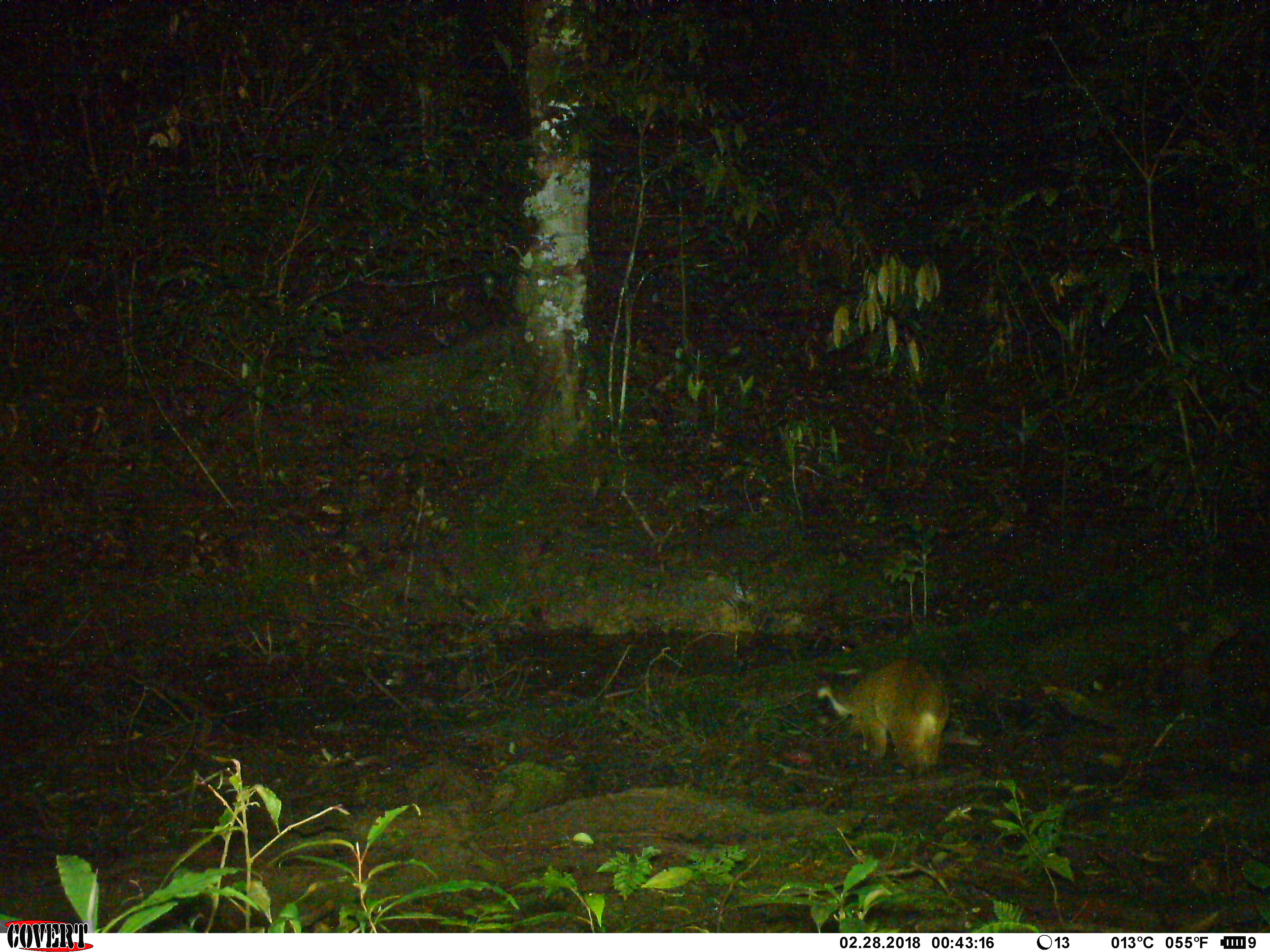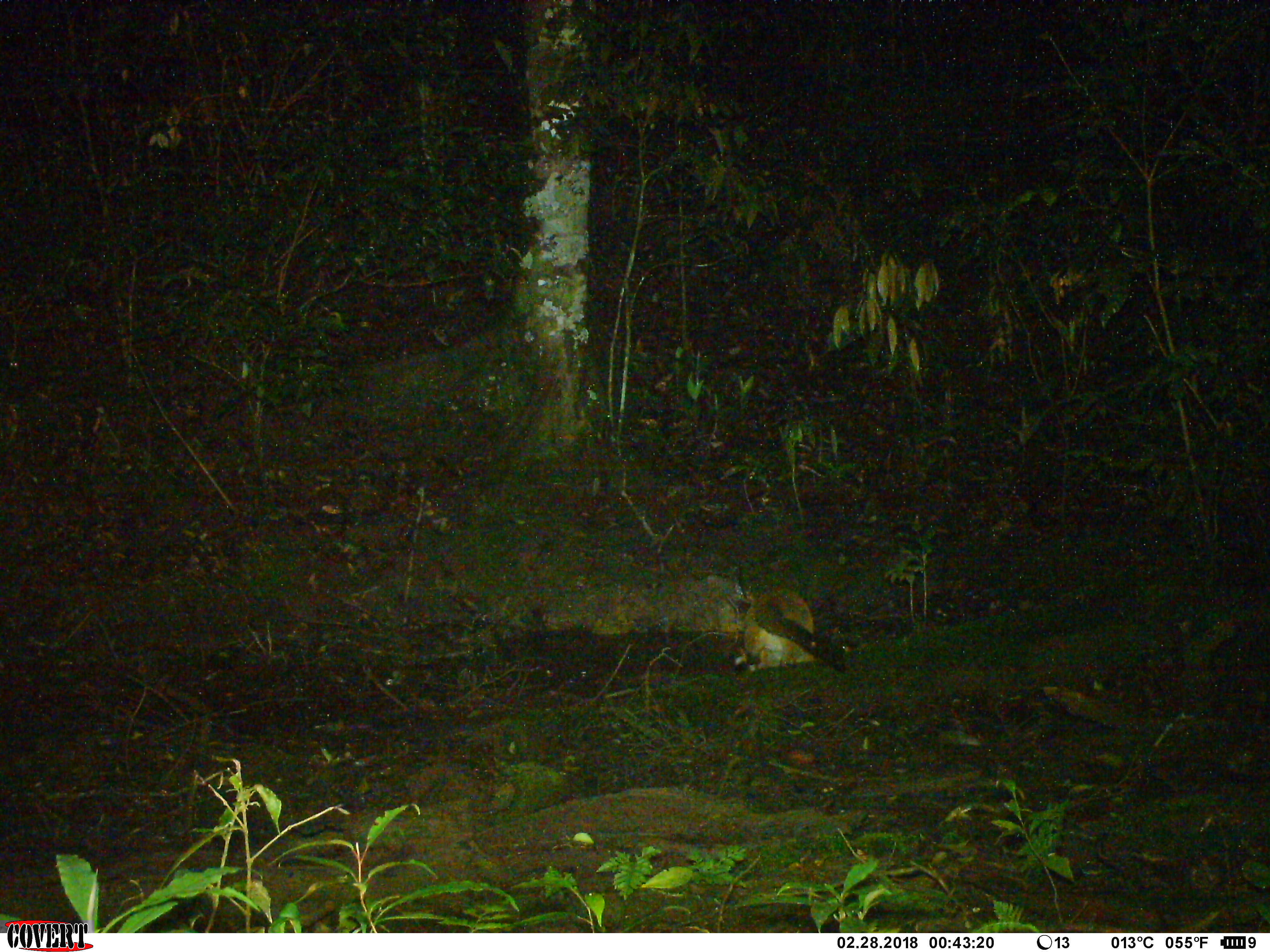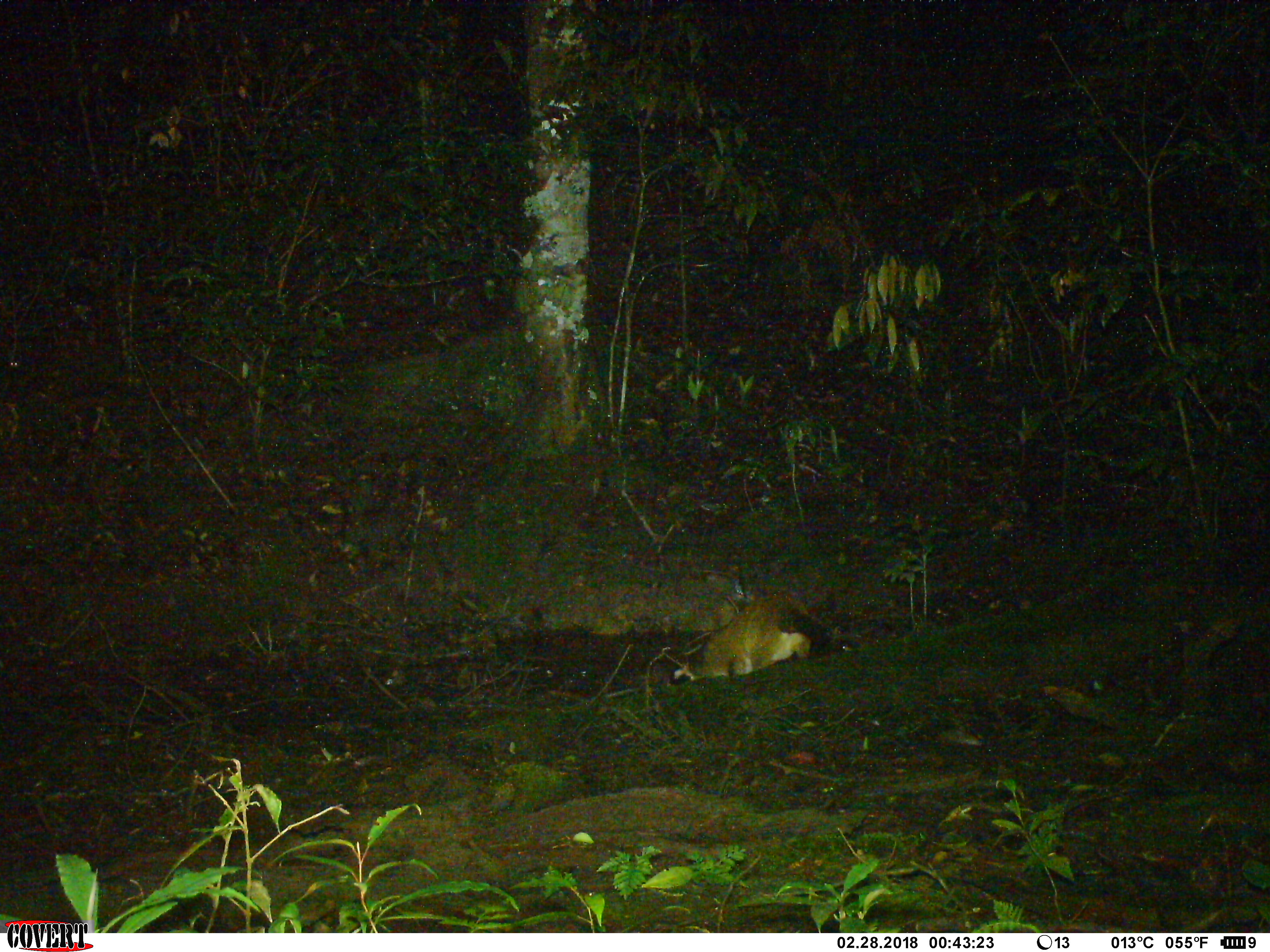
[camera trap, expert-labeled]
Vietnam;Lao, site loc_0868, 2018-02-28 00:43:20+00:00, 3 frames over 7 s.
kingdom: Animalia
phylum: Chordata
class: Mammalia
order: Carnivora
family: Viverridae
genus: Paguma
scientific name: Paguma larvata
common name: masked palm civet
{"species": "masked palm civet (Paguma larvata)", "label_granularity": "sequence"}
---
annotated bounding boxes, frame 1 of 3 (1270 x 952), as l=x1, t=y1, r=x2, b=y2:
masked palm civet: l=811, t=657, r=949, b=780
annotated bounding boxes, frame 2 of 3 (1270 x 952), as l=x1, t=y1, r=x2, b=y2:
masked palm civet: l=736, t=587, r=847, b=674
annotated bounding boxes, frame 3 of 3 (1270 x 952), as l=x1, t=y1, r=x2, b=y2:
masked palm civet: l=670, t=593, r=834, b=685